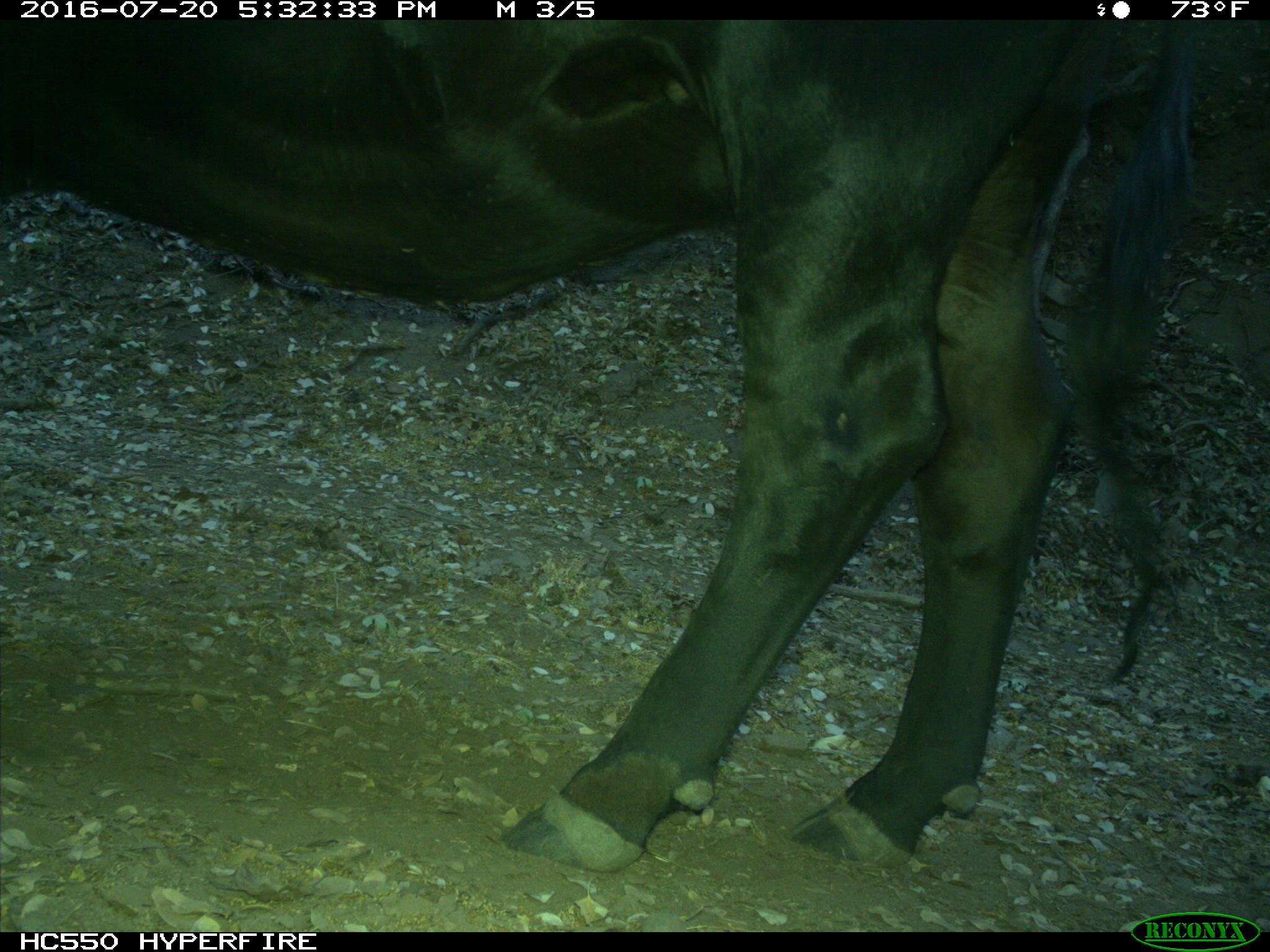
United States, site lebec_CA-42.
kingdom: Animalia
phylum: Chordata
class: Mammalia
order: Artiodactyla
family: Bovidae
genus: Bos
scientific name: Bos taurus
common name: domestic cow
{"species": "Bos taurus (domestic cow)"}